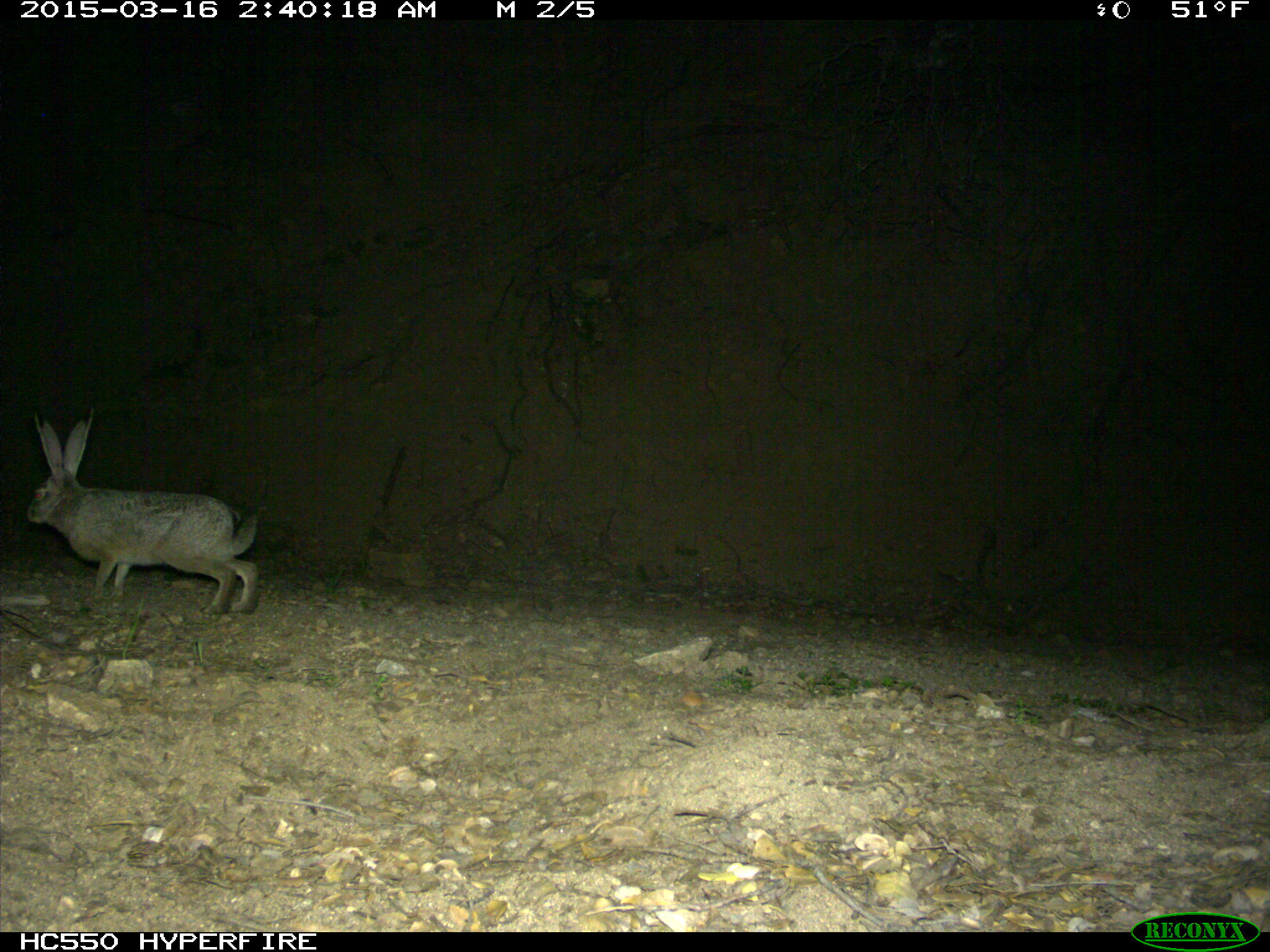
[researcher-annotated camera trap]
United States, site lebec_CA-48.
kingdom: Animalia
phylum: Chordata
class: Mammalia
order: Lagomorpha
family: Leporidae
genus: Lepus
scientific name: Lepus californicus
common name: black-tailed jackrabbit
Lepus californicus (black-tailed jackrabbit).